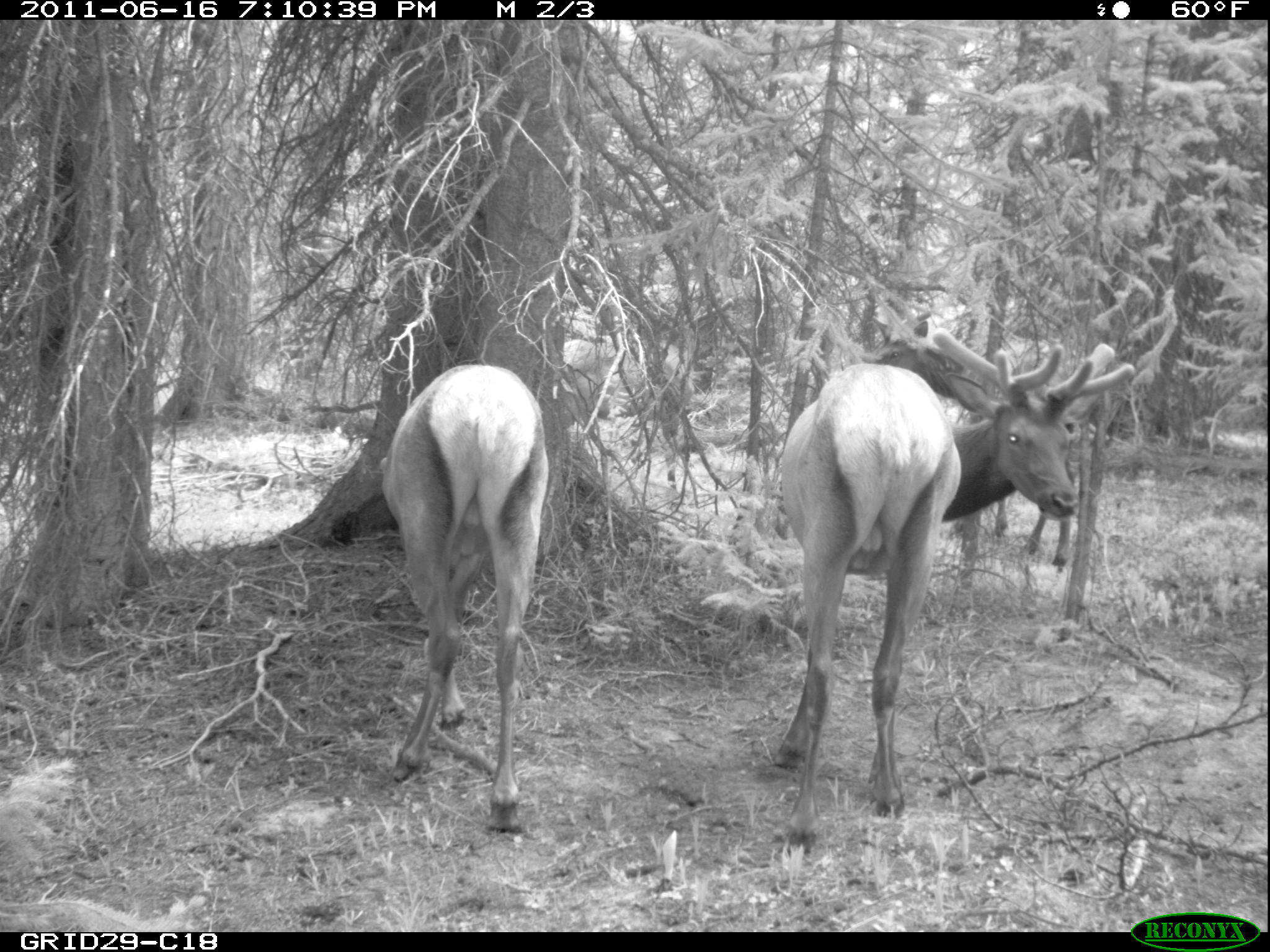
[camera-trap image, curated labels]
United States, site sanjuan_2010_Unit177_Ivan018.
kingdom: Animalia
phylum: Chordata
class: Mammalia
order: Artiodactyla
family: Cervidae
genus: Cervus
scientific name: Cervus elaphus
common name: red deer